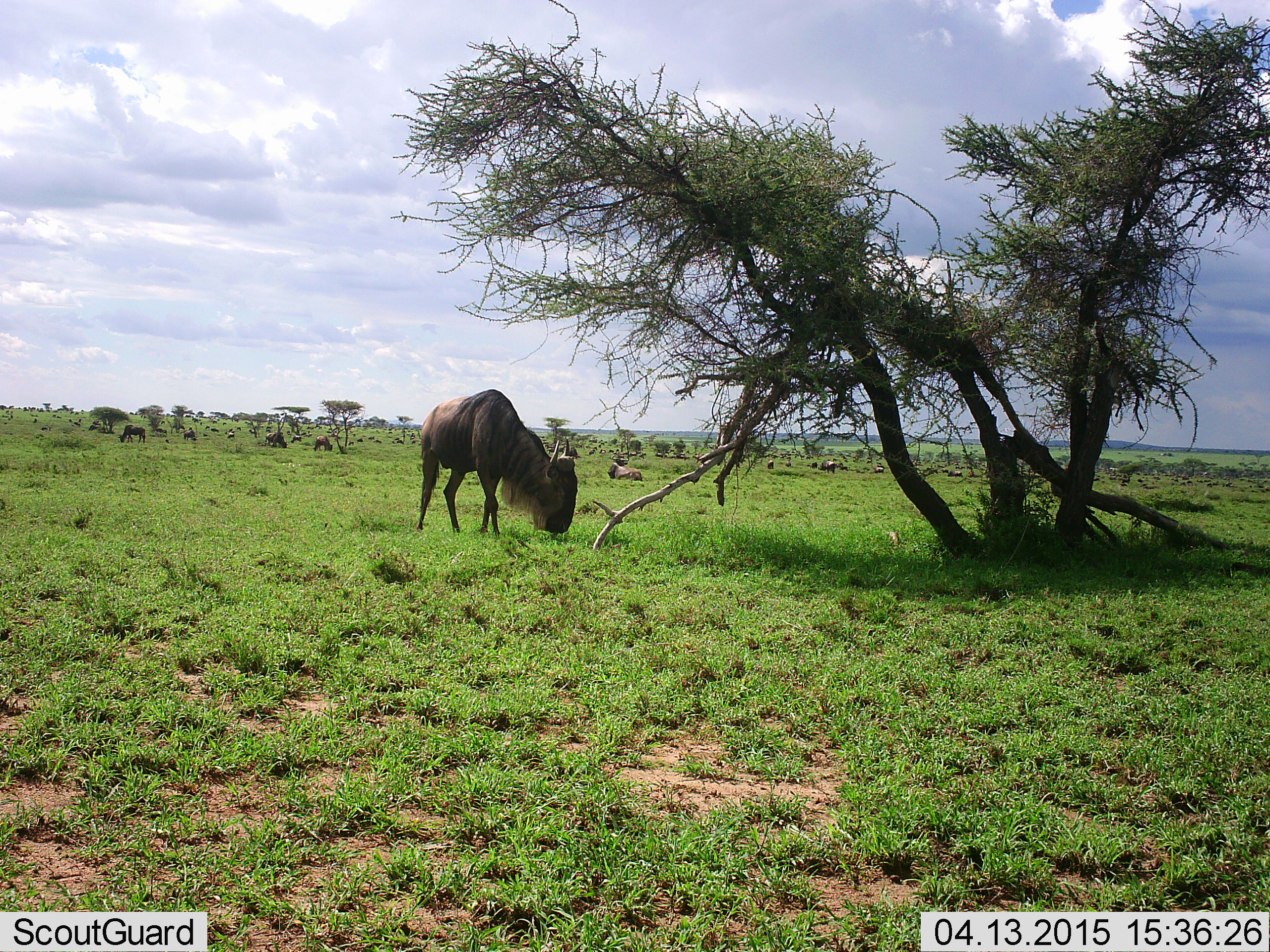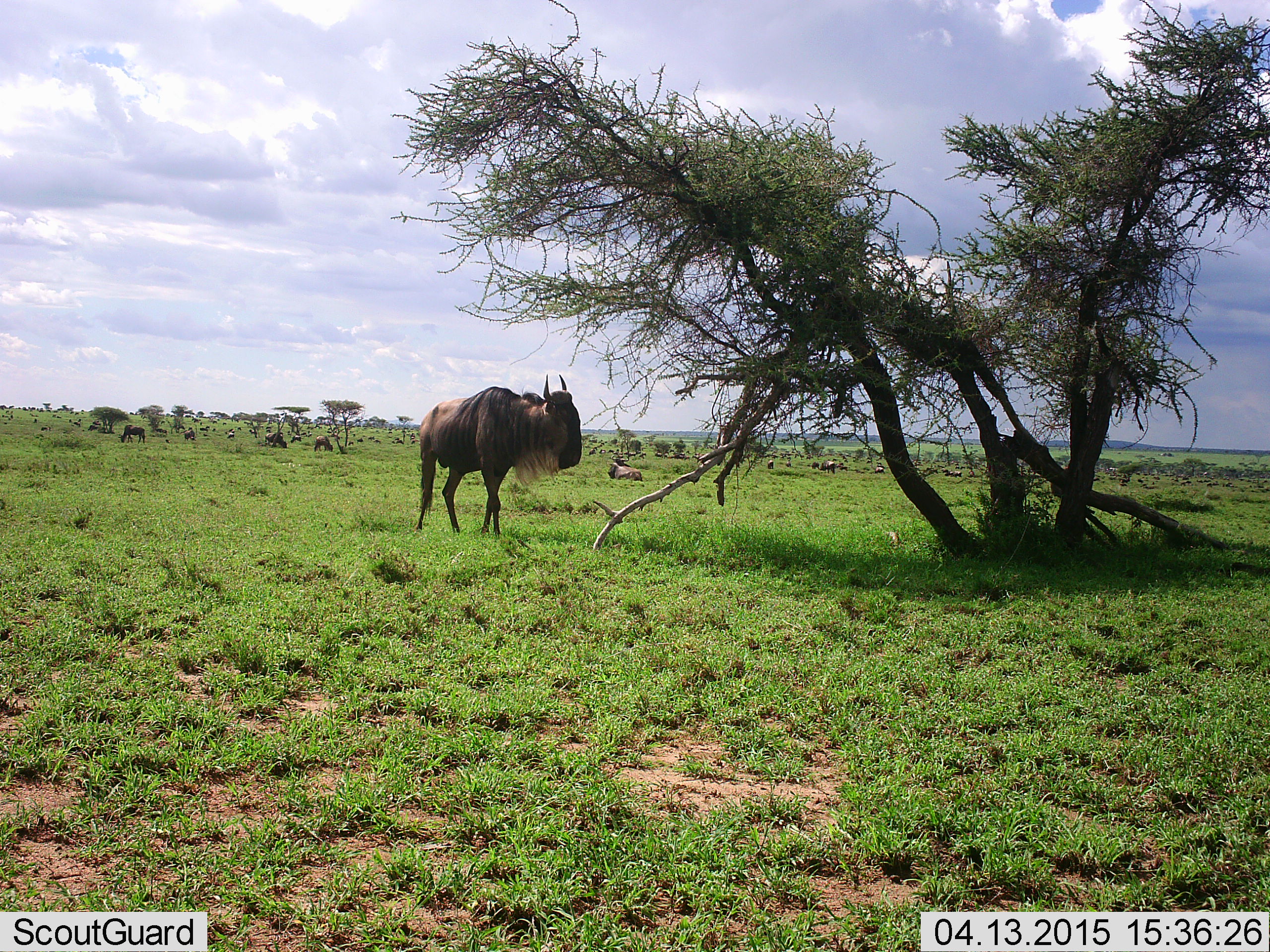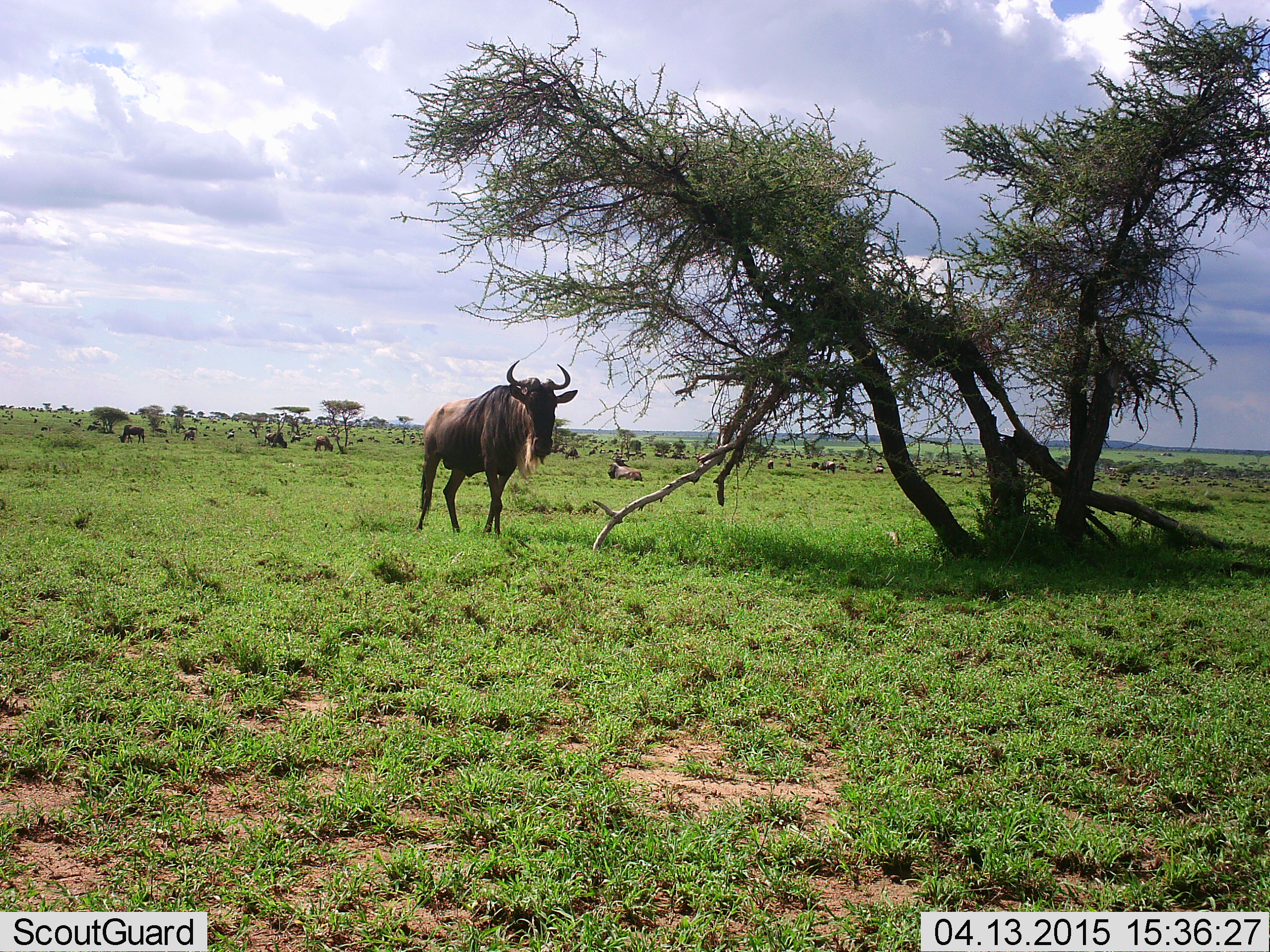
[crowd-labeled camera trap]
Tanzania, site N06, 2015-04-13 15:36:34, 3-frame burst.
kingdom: Animalia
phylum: Chordata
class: Mammalia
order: Artiodactyla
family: Bovidae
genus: Connochaetes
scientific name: Connochaetes taurinus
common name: blue wildebeest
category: wildebeest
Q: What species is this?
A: Wildebeest (blue wildebeest) (Connochaetes taurinus).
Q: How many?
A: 11-50.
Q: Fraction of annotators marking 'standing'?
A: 90%.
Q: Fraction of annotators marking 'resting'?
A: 80%.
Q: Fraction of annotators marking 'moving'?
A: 20%.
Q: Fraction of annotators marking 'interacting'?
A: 0%.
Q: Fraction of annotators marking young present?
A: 0%.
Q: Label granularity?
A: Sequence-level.